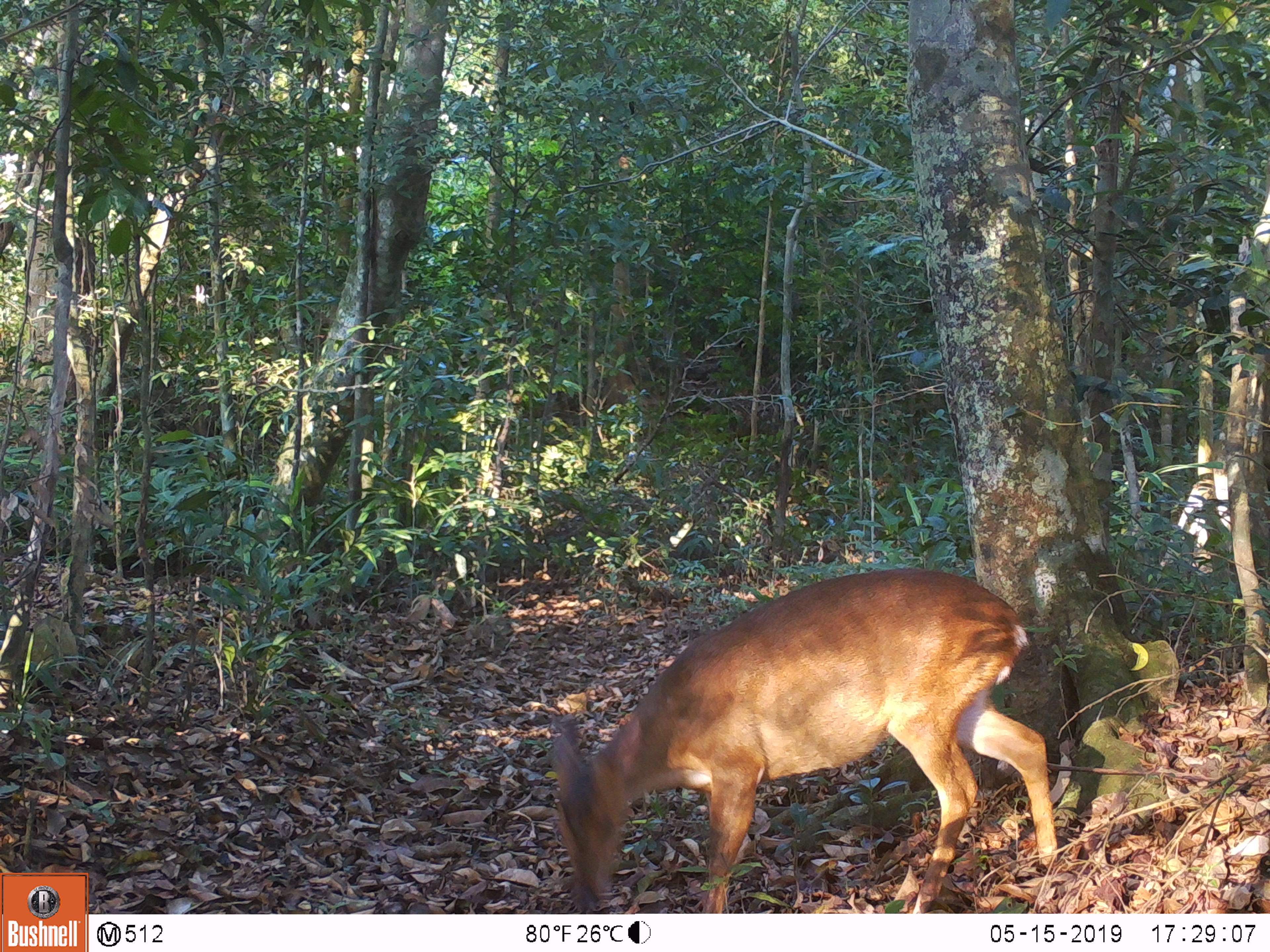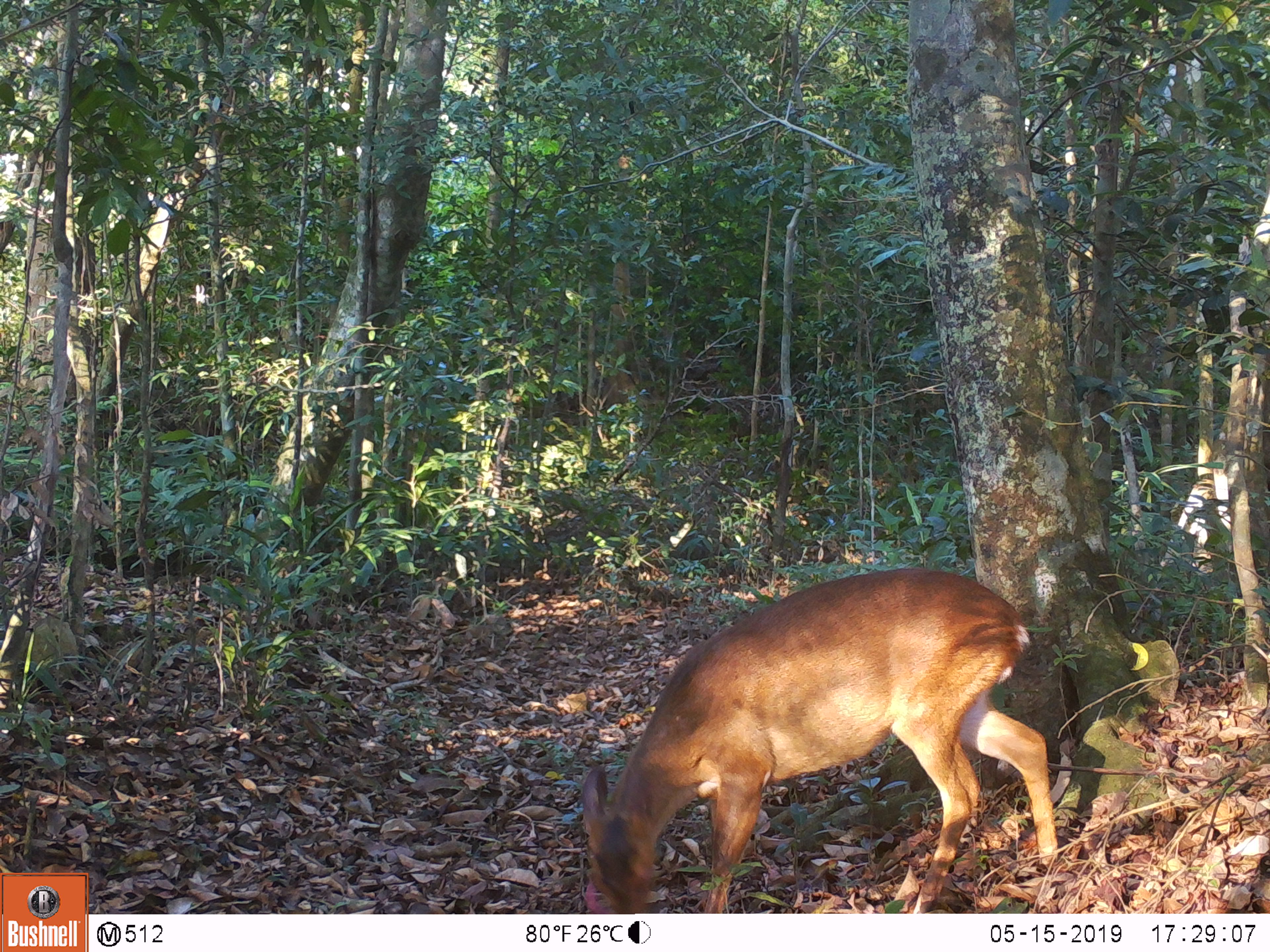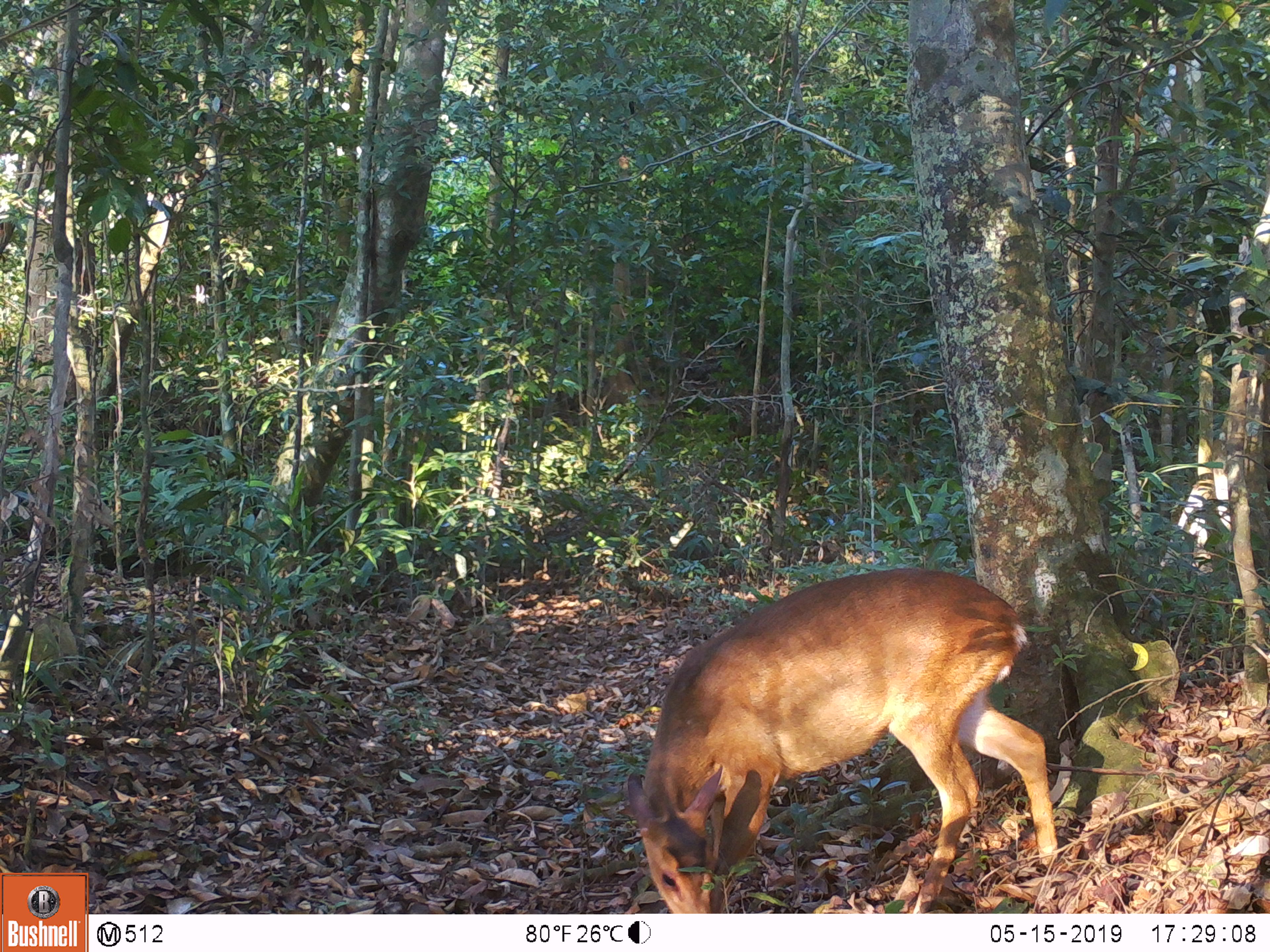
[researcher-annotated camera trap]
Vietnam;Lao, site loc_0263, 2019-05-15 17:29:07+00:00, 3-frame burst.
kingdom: Animalia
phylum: Chordata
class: Mammalia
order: Artiodactyla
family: Cervidae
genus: Muntiacus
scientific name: Muntiacus vuquangensis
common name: large-antlered muntjac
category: large antlered muntjac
Large antlered muntjac (large-antlered muntjac) (Muntiacus vuquangensis). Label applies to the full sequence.